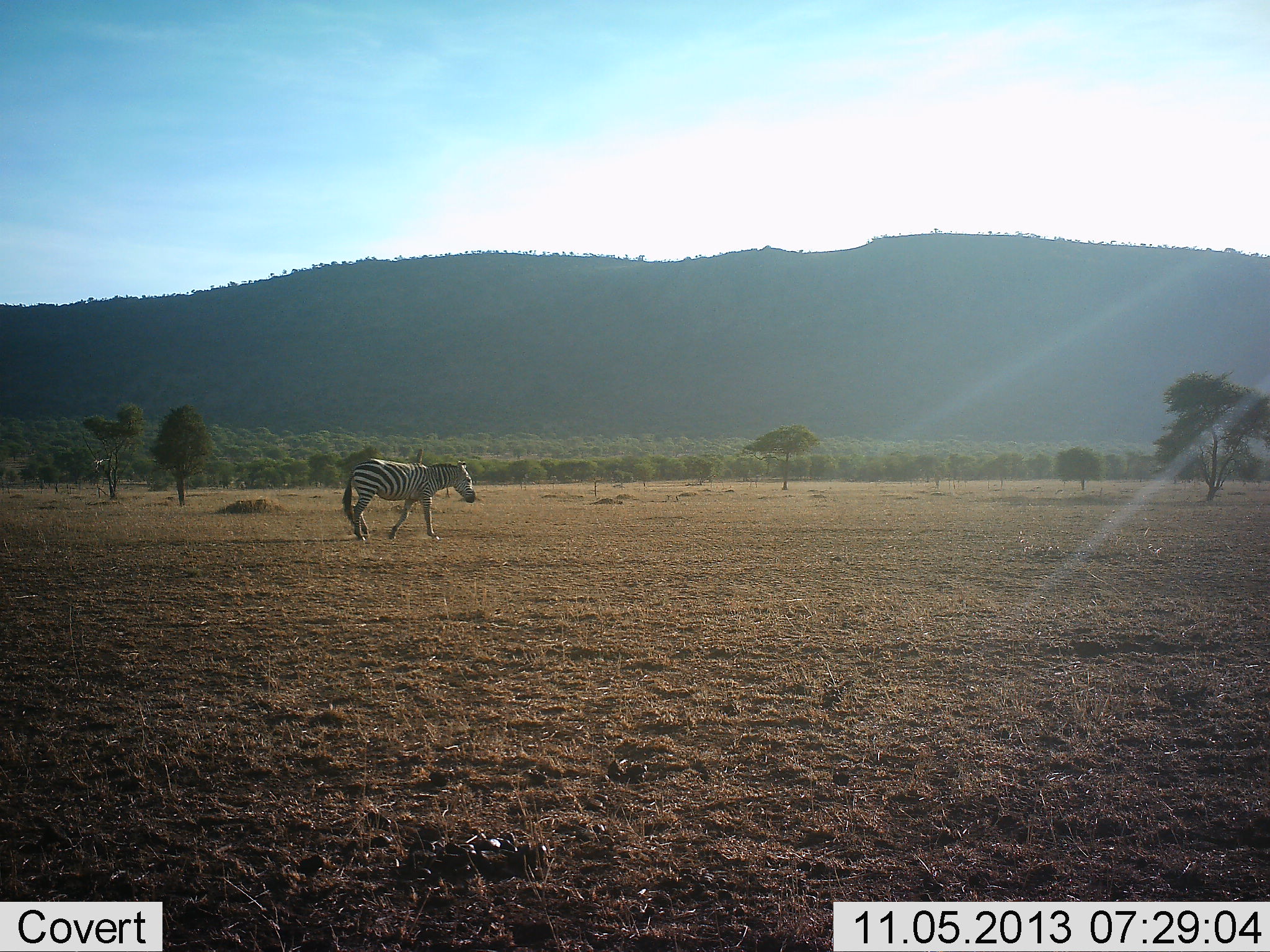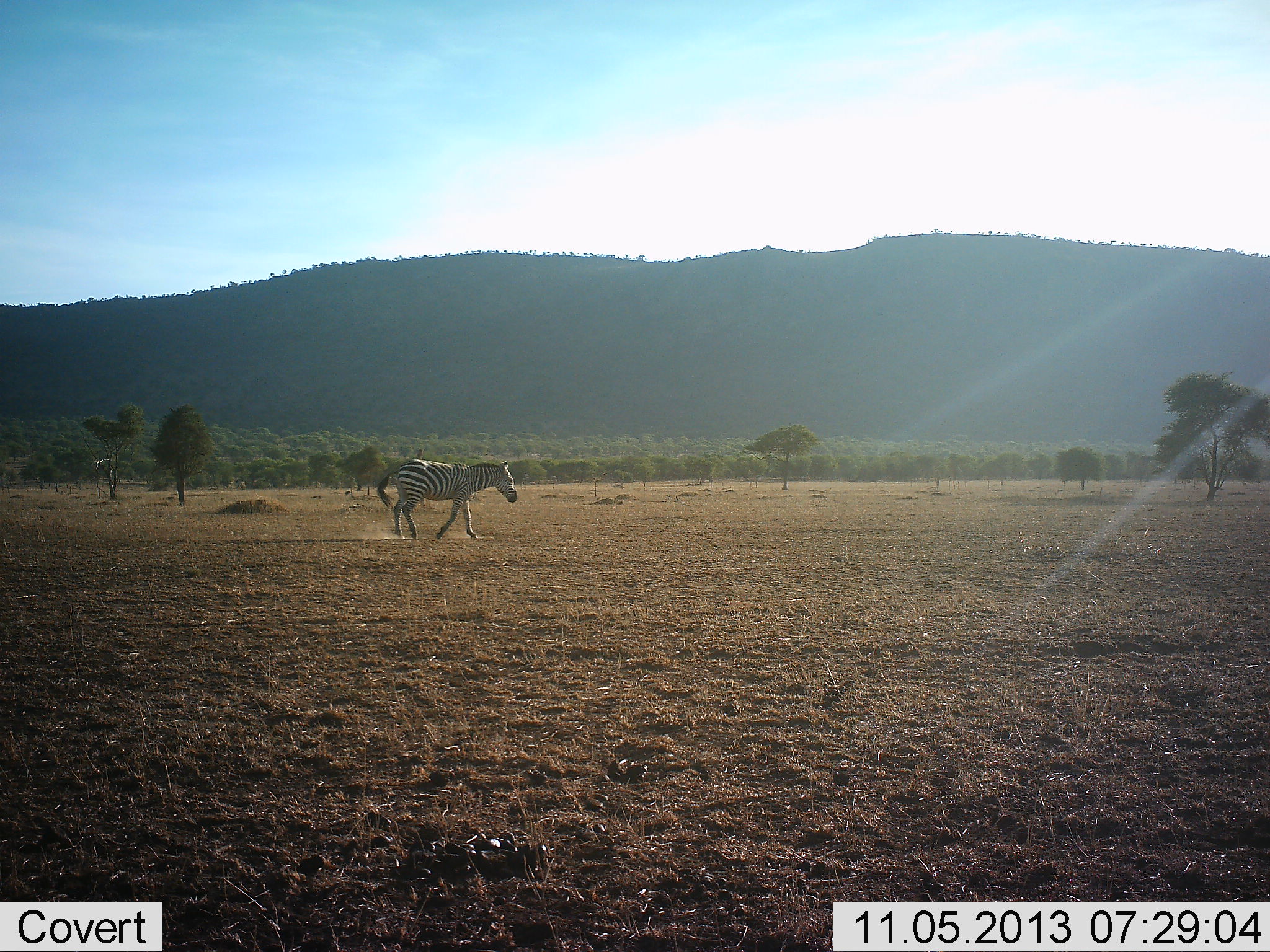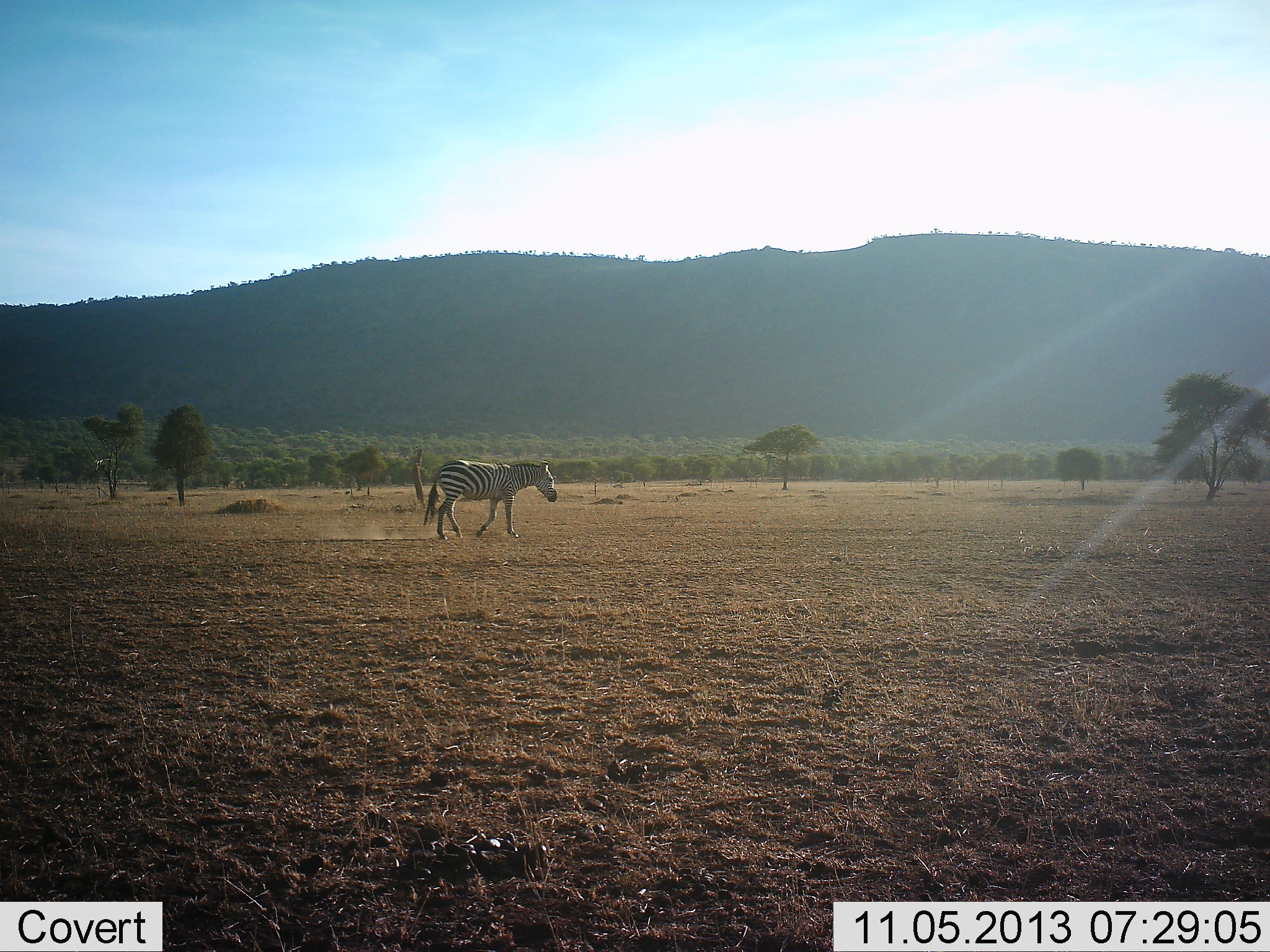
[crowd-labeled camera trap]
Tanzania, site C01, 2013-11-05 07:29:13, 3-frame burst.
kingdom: Animalia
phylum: Chordata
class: Mammalia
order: Perissodactyla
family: Equidae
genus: Equus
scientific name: Equus quagga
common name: plains zebra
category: zebra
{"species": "zebra (plains zebra) (Equus quagga)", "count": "1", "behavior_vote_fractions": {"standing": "0%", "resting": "0%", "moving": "100%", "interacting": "0%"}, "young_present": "0%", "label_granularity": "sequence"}